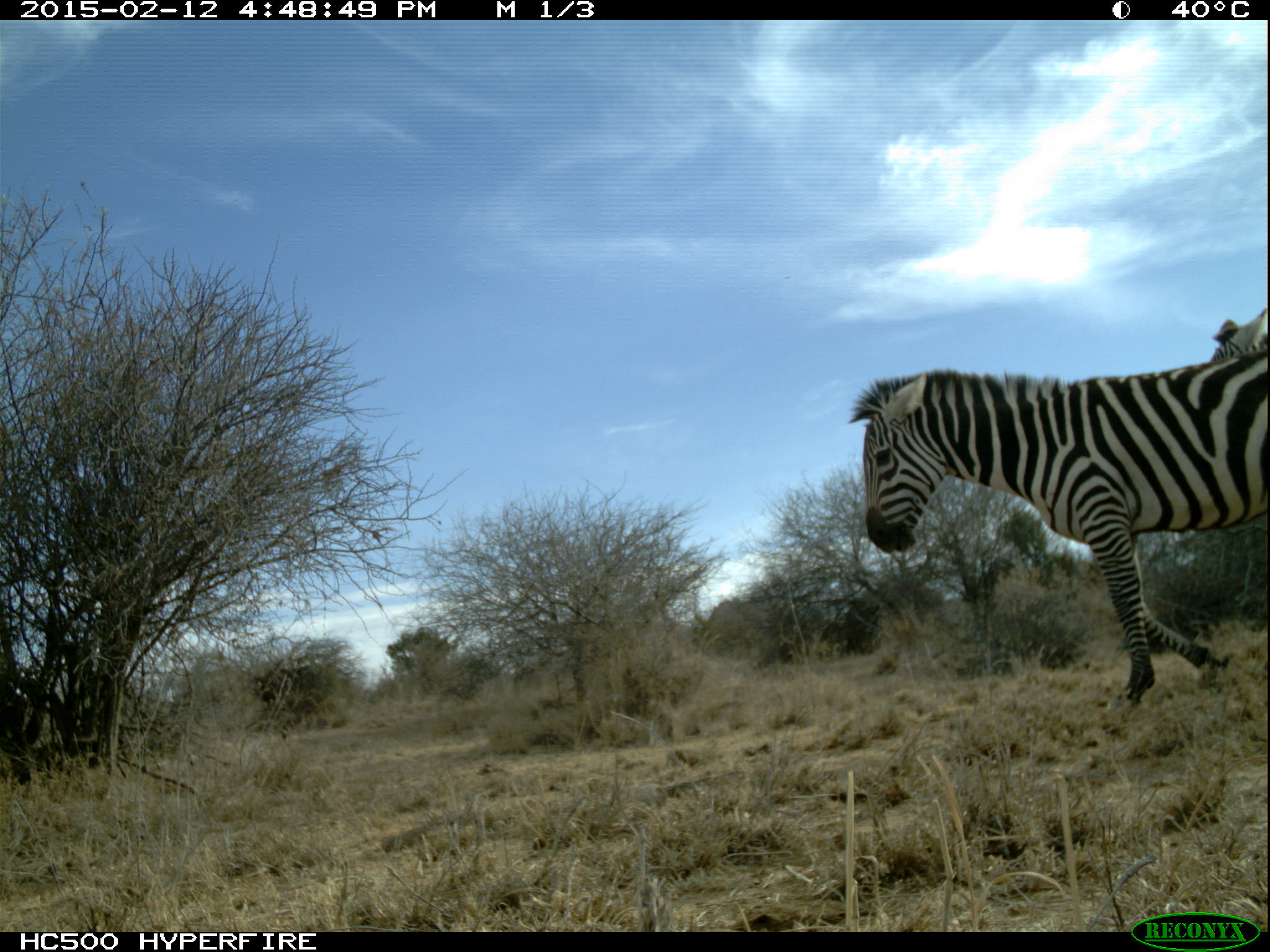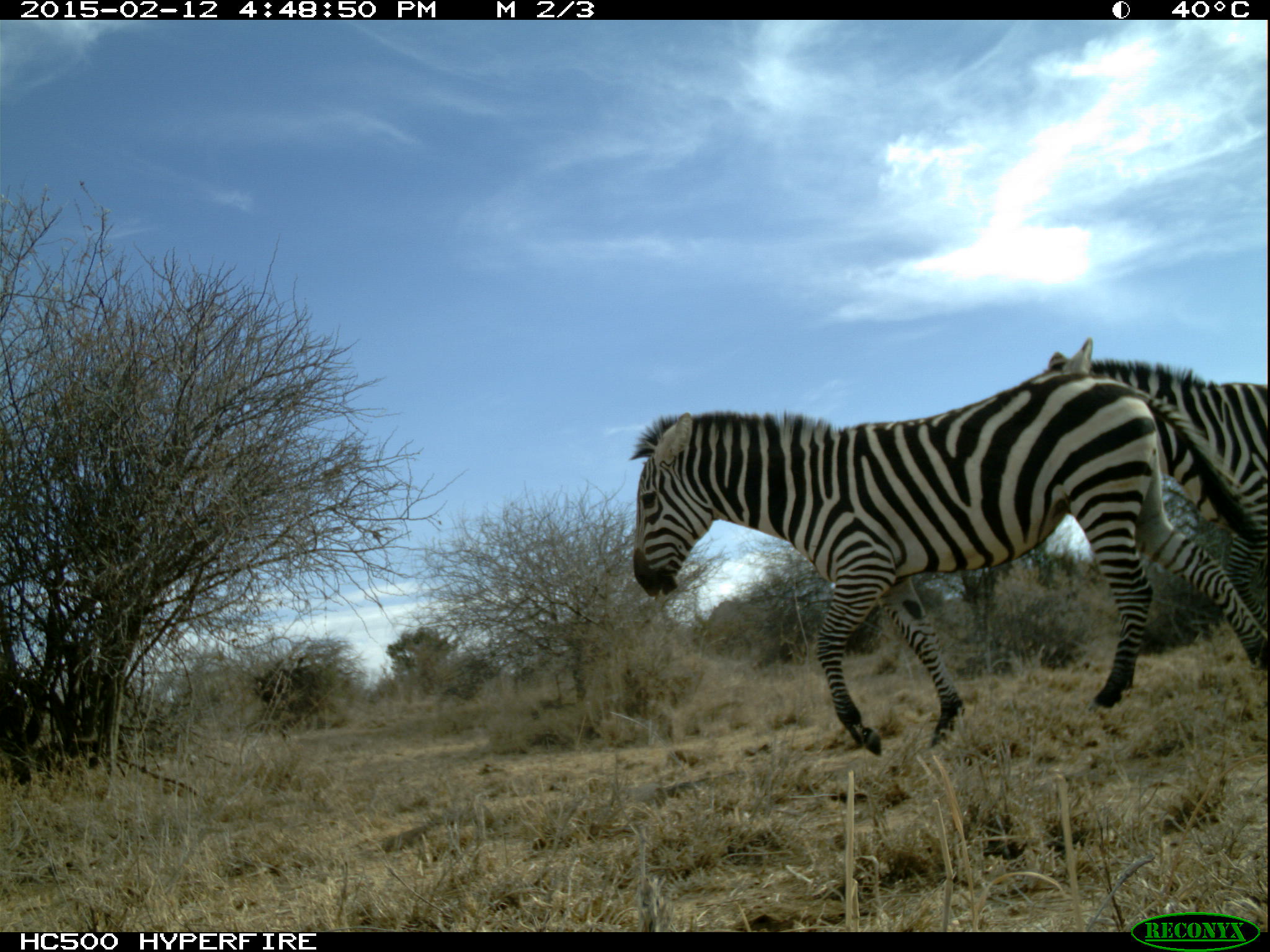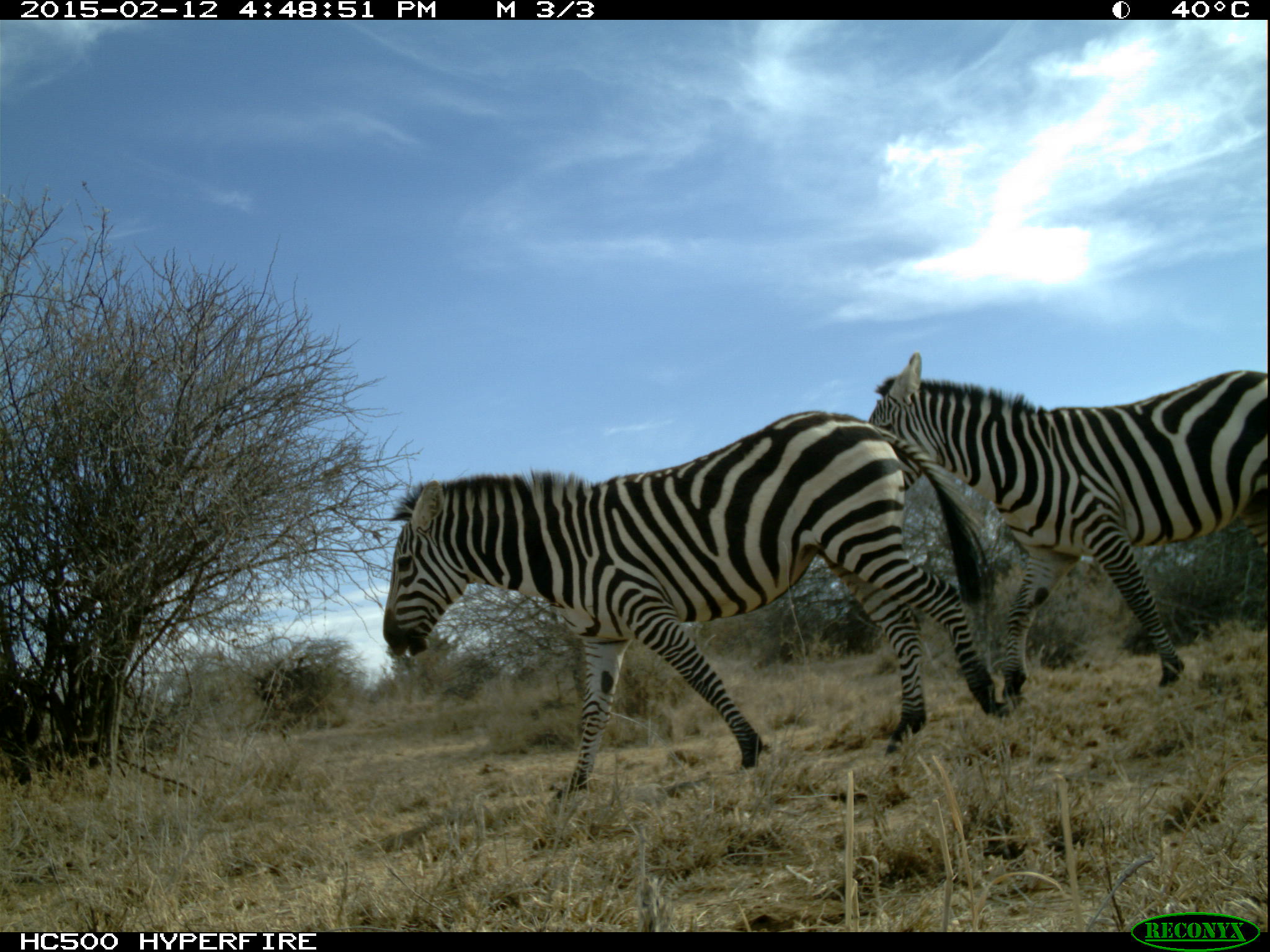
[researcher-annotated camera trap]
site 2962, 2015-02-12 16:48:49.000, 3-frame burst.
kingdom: Animalia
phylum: Chordata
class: Mammalia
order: Perissodactyla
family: Equidae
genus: Equus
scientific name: Equus quagga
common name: plains zebra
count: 2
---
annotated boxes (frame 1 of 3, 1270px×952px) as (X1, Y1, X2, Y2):
equus quagga: (851, 355, 1263, 704); (1208, 307, 1268, 361)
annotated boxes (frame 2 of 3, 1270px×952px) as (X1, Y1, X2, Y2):
equus quagga: (625, 377, 1265, 753); (1049, 336, 1266, 625)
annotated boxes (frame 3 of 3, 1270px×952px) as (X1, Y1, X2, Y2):
equus quagga: (378, 409, 1010, 794); (866, 352, 1266, 692)